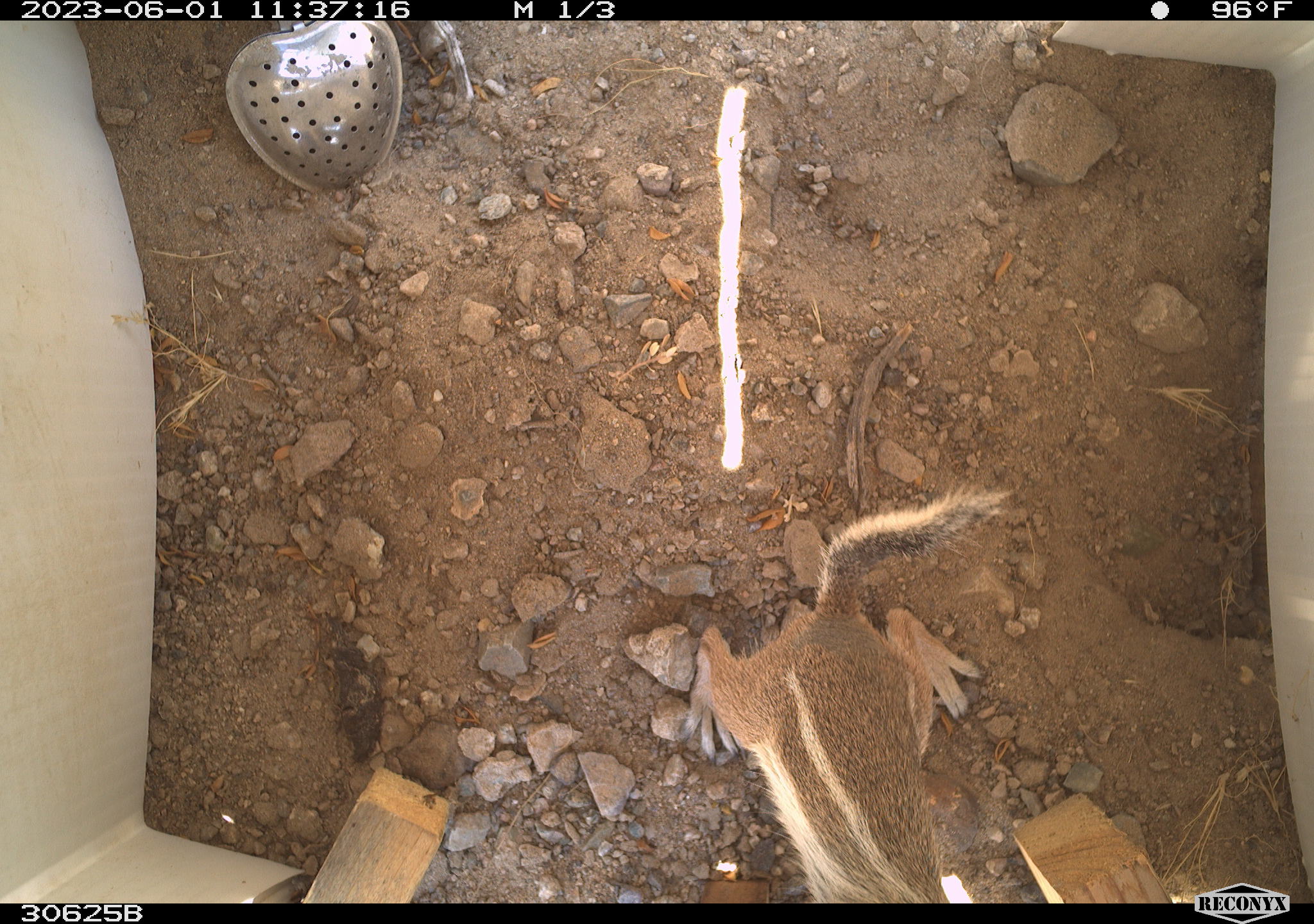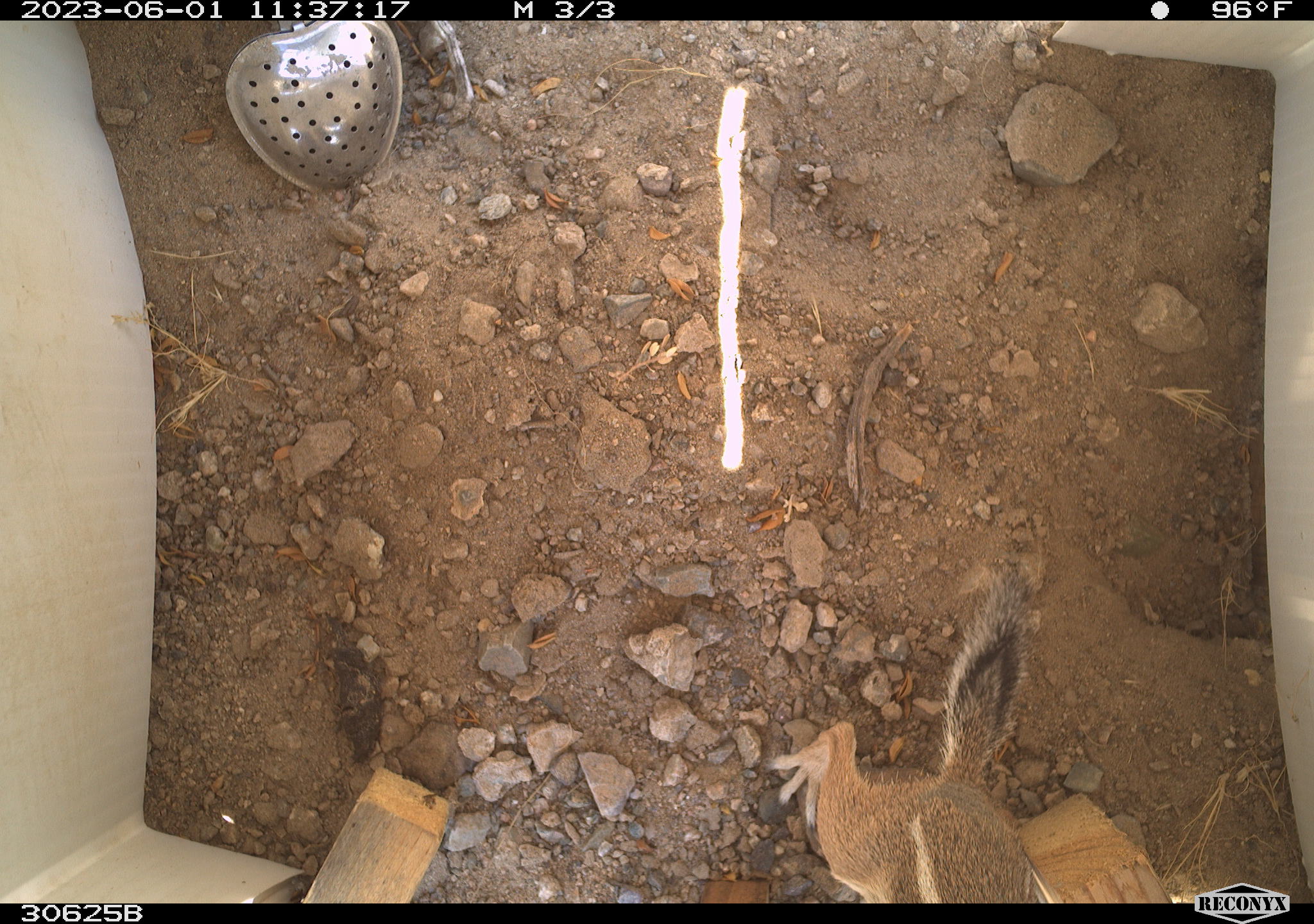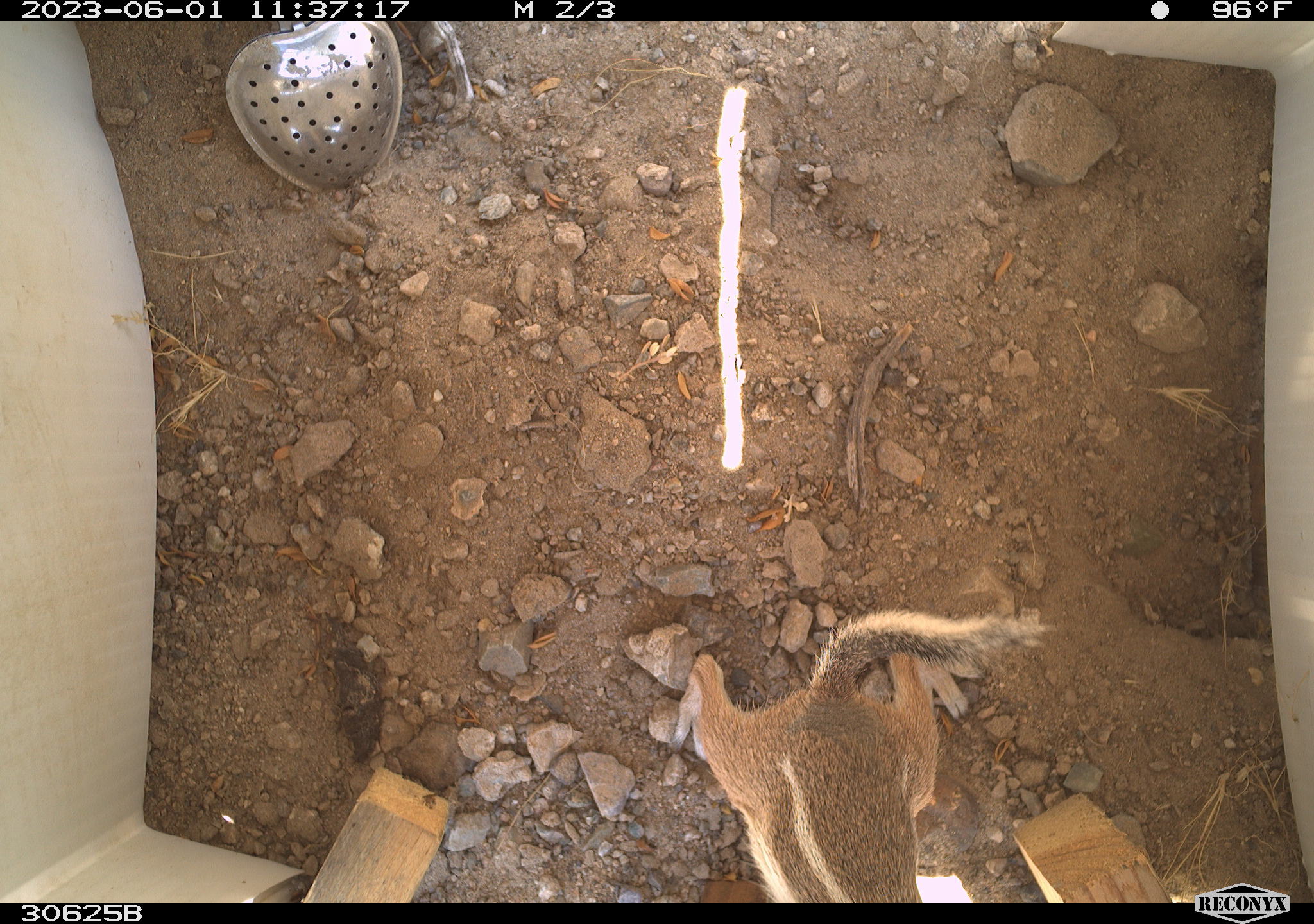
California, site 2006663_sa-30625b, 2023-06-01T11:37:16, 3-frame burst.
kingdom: Animalia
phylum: Chordata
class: Mammalia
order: Rodentia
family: Sciuridae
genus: Ammospermophilus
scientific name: Ammospermophilus leucurus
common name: white-tailed antelope squirrel